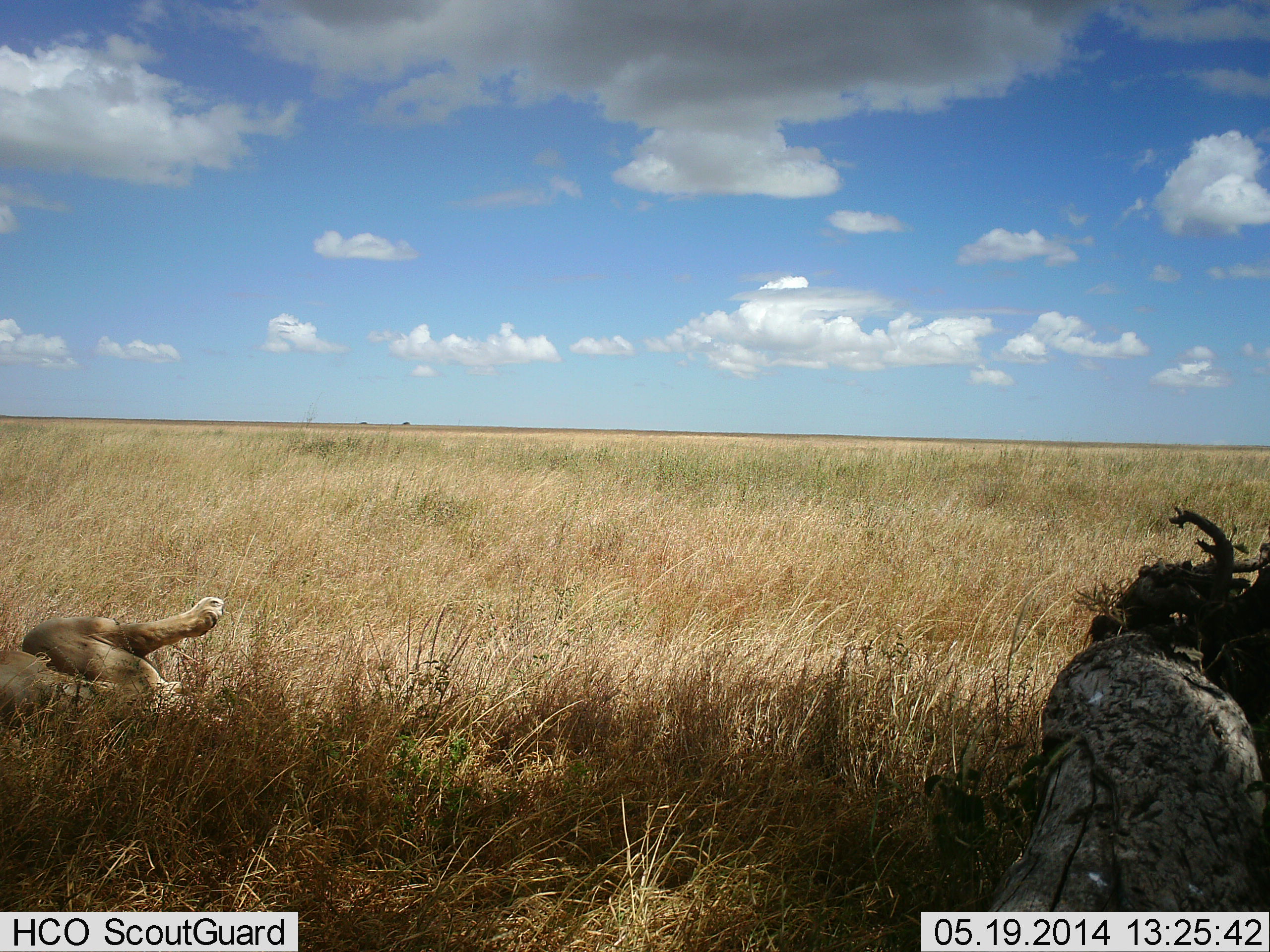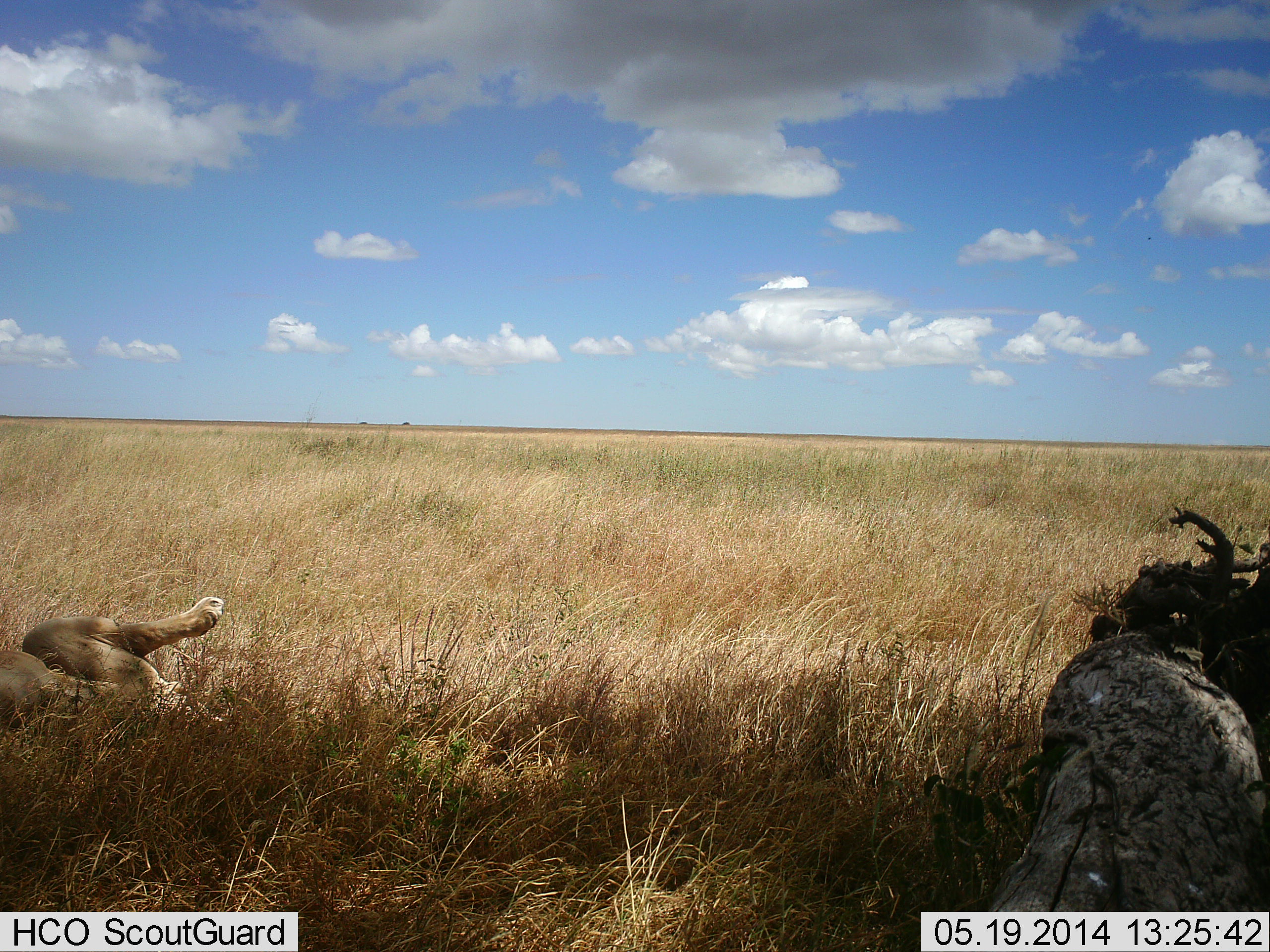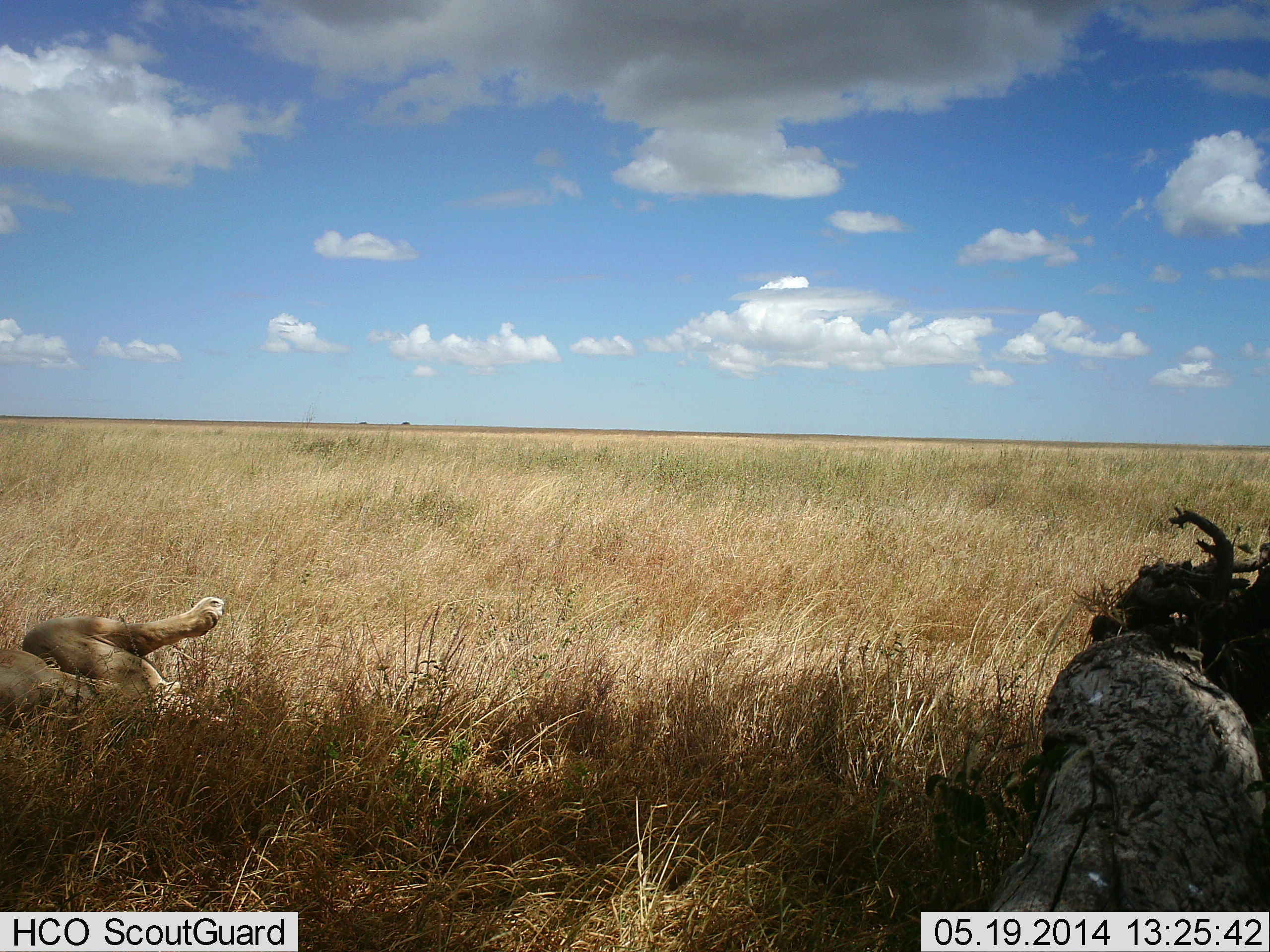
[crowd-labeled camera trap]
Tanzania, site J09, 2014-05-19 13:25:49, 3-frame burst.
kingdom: Animalia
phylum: Chordata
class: Mammalia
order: Carnivora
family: Felidae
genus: Panthera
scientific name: Panthera leo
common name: lion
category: lionfemale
Lionfemale (lion) (Panthera leo), count 1. Behavior (volunteer vote fractions): standing 0%, resting 100%, moving 0%, interacting 0%. Young present (vote fraction): 0%. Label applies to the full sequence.